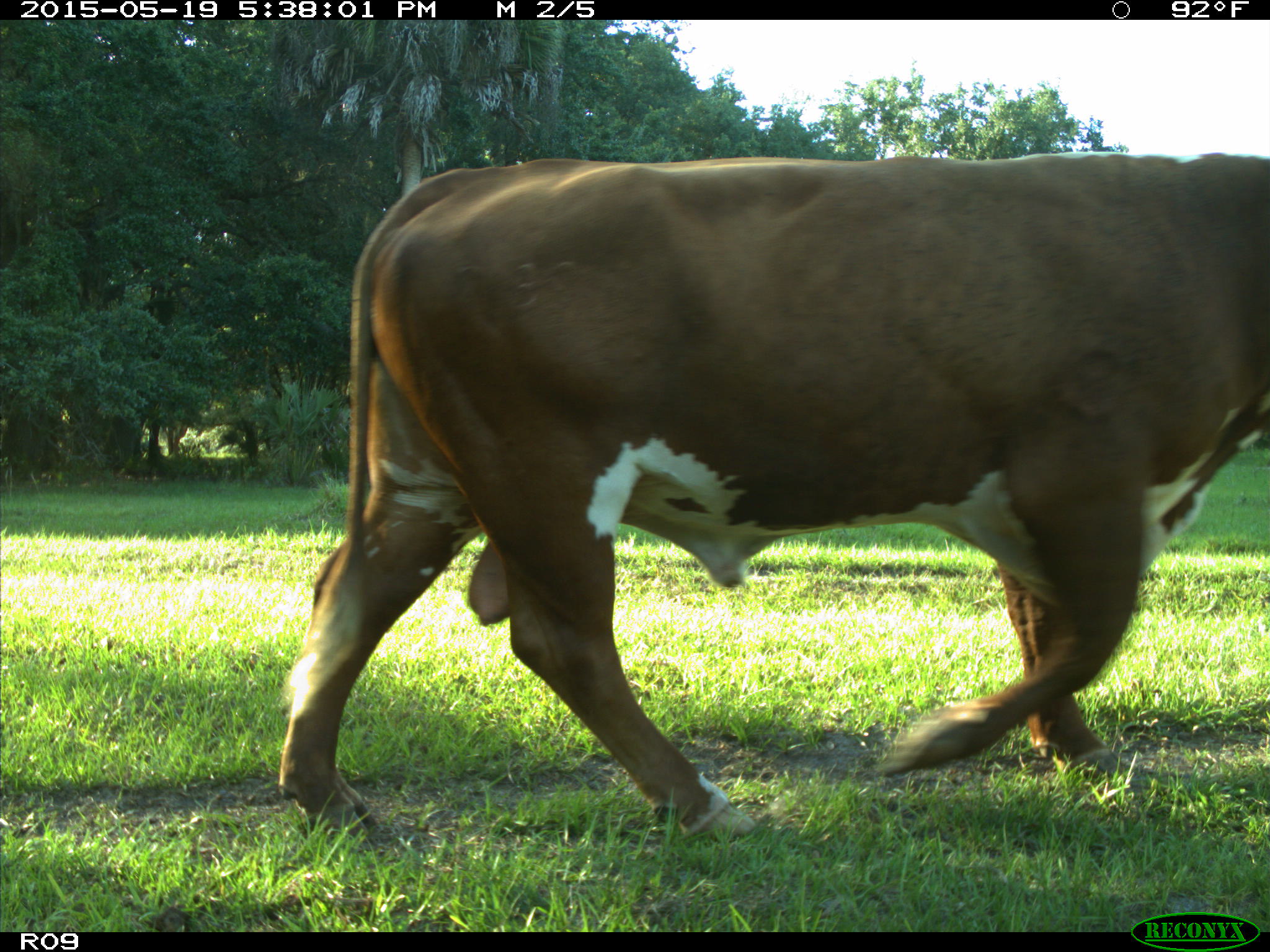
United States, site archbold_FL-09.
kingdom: Animalia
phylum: Chordata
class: Mammalia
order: Artiodactyla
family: Bovidae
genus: Bos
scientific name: Bos taurus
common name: domestic cow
Bos taurus (domestic cow).